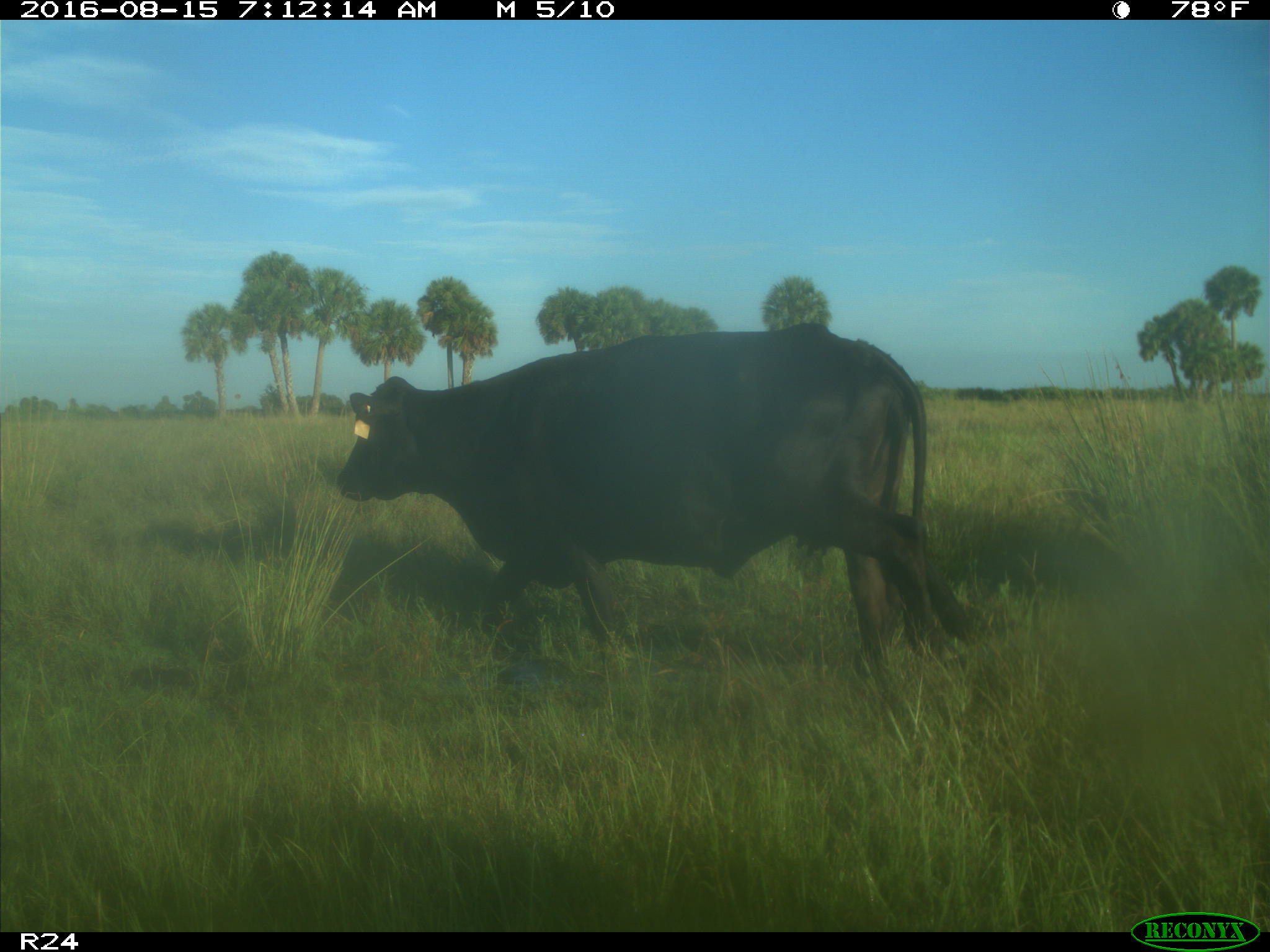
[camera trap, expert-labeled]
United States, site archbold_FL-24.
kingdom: Animalia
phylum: Chordata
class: Mammalia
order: Artiodactyla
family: Bovidae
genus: Bos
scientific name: Bos taurus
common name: domestic cow